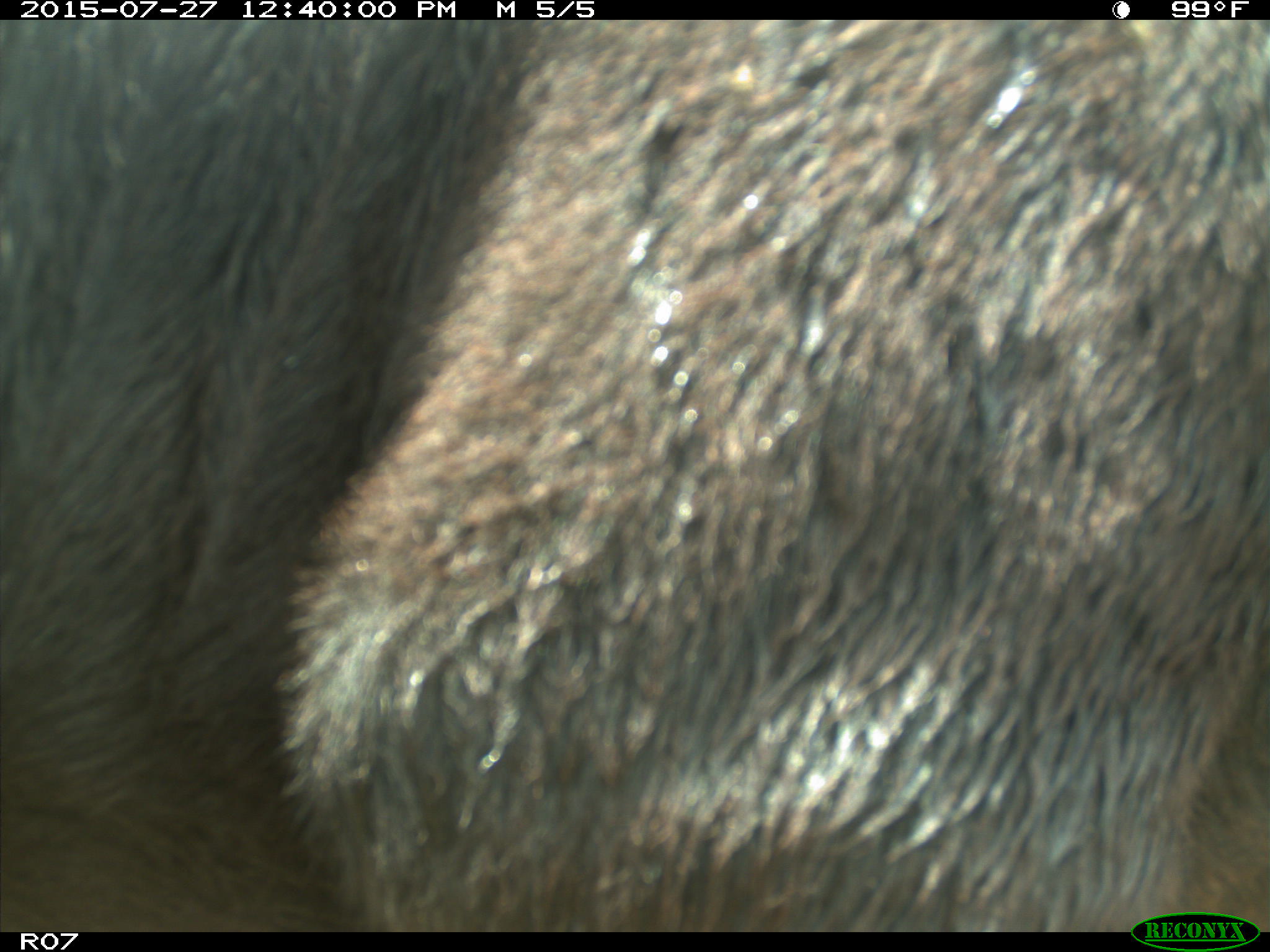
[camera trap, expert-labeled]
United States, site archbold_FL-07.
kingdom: Animalia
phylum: Chordata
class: Mammalia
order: Artiodactyla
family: Bovidae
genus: Bos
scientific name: Bos taurus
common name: domestic cow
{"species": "Bos taurus (domestic cow)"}